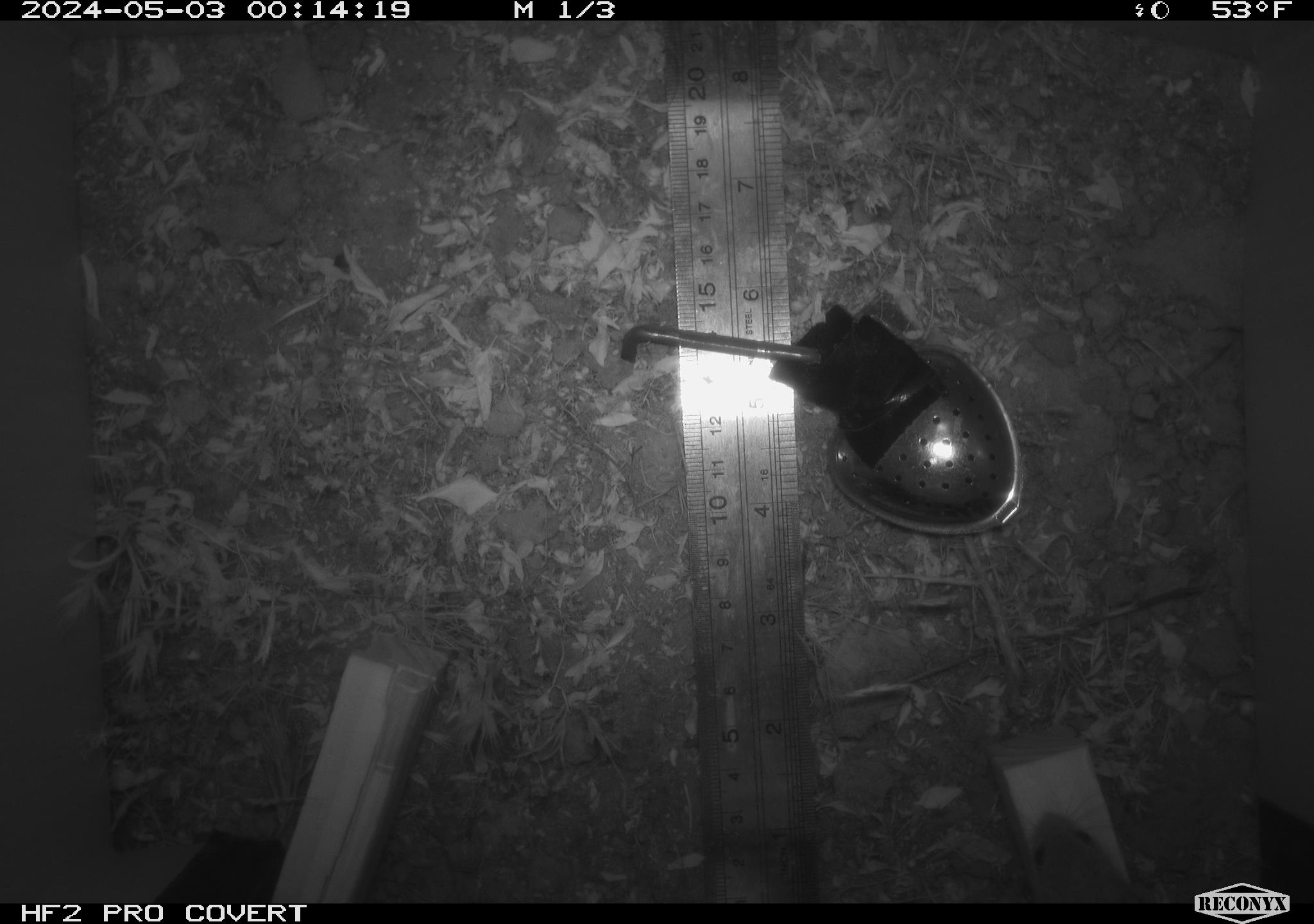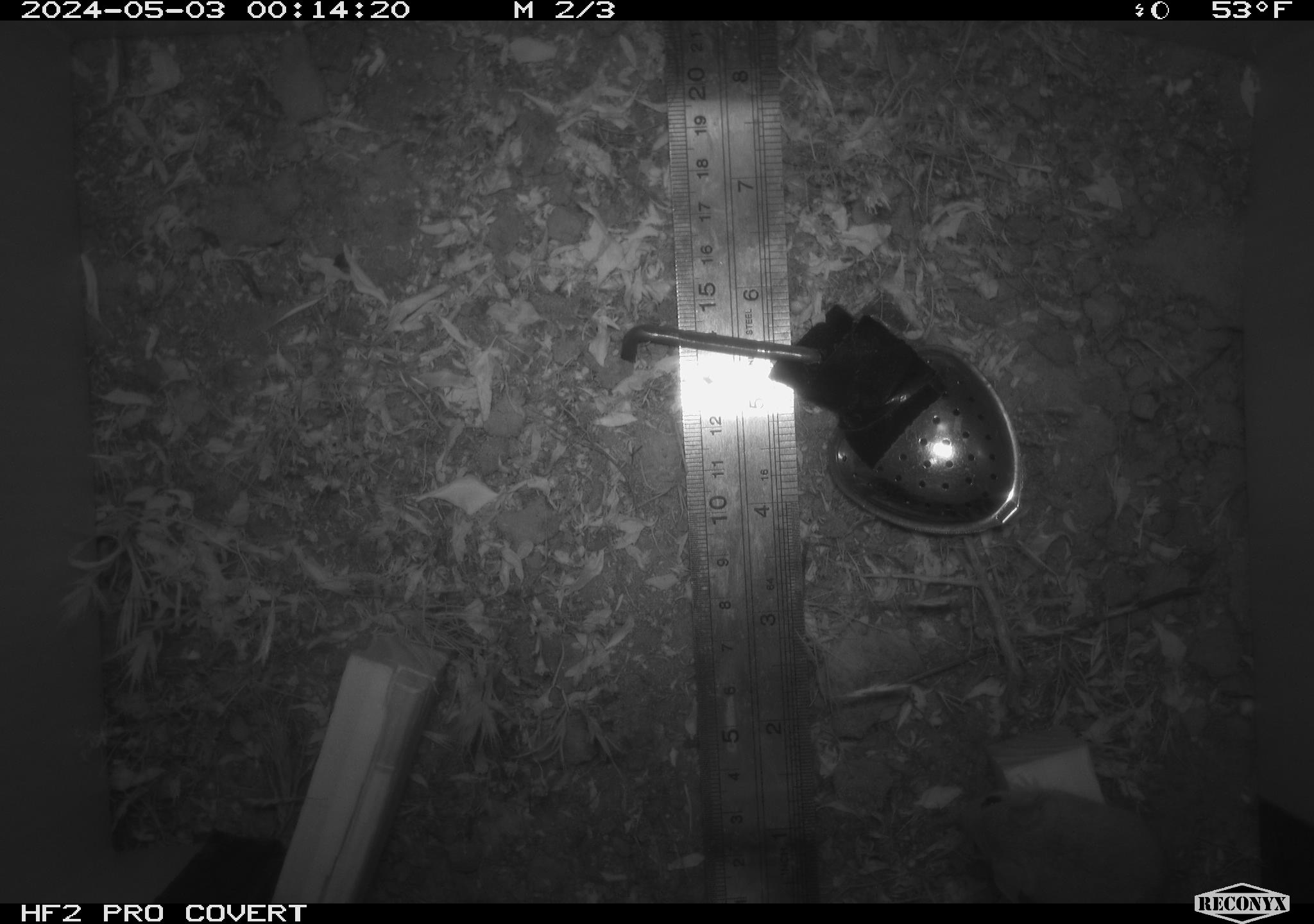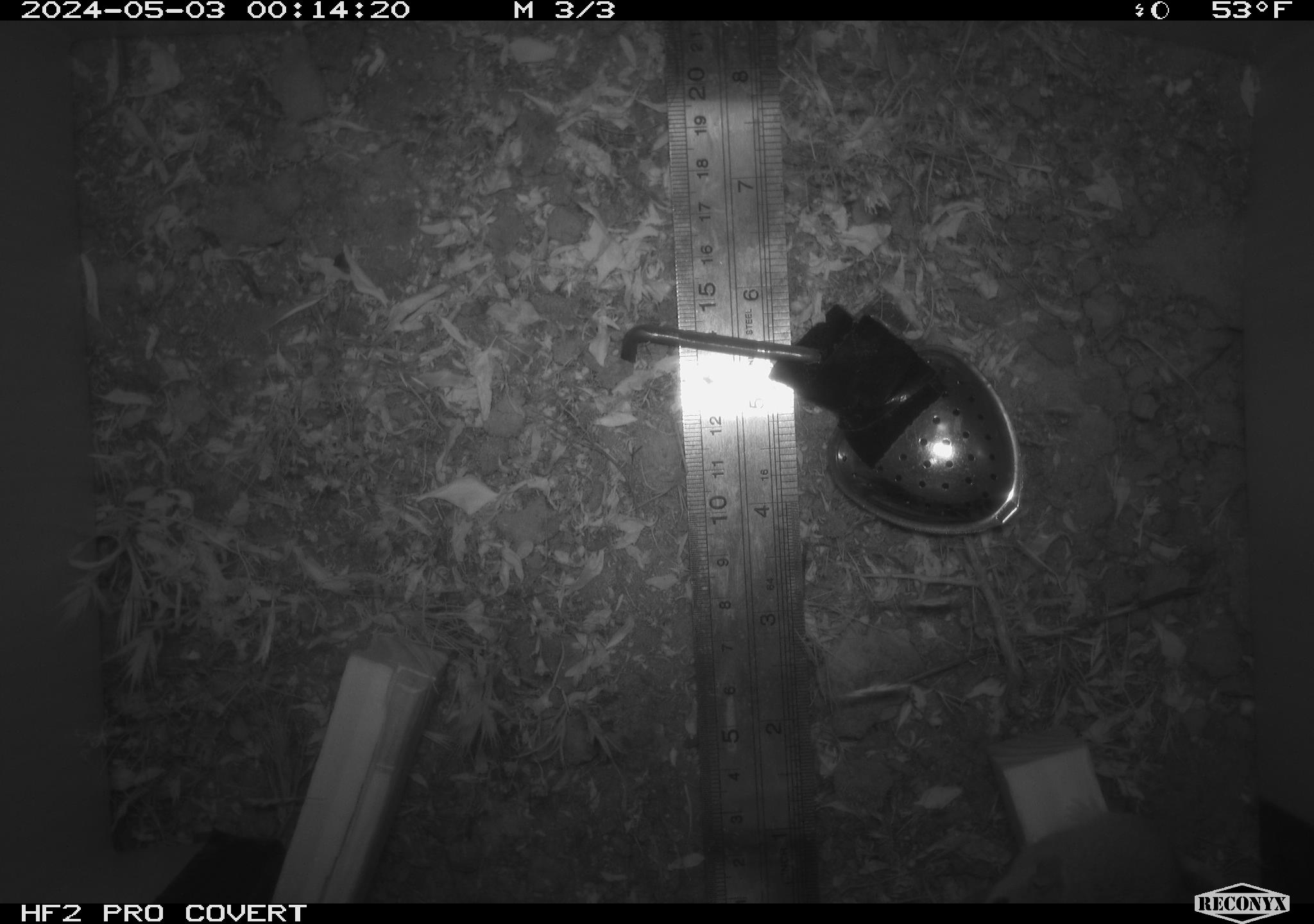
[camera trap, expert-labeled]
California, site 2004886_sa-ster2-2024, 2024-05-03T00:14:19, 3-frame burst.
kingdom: Animalia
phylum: Chordata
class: Mammalia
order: Rodentia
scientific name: Rodentia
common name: mouse species